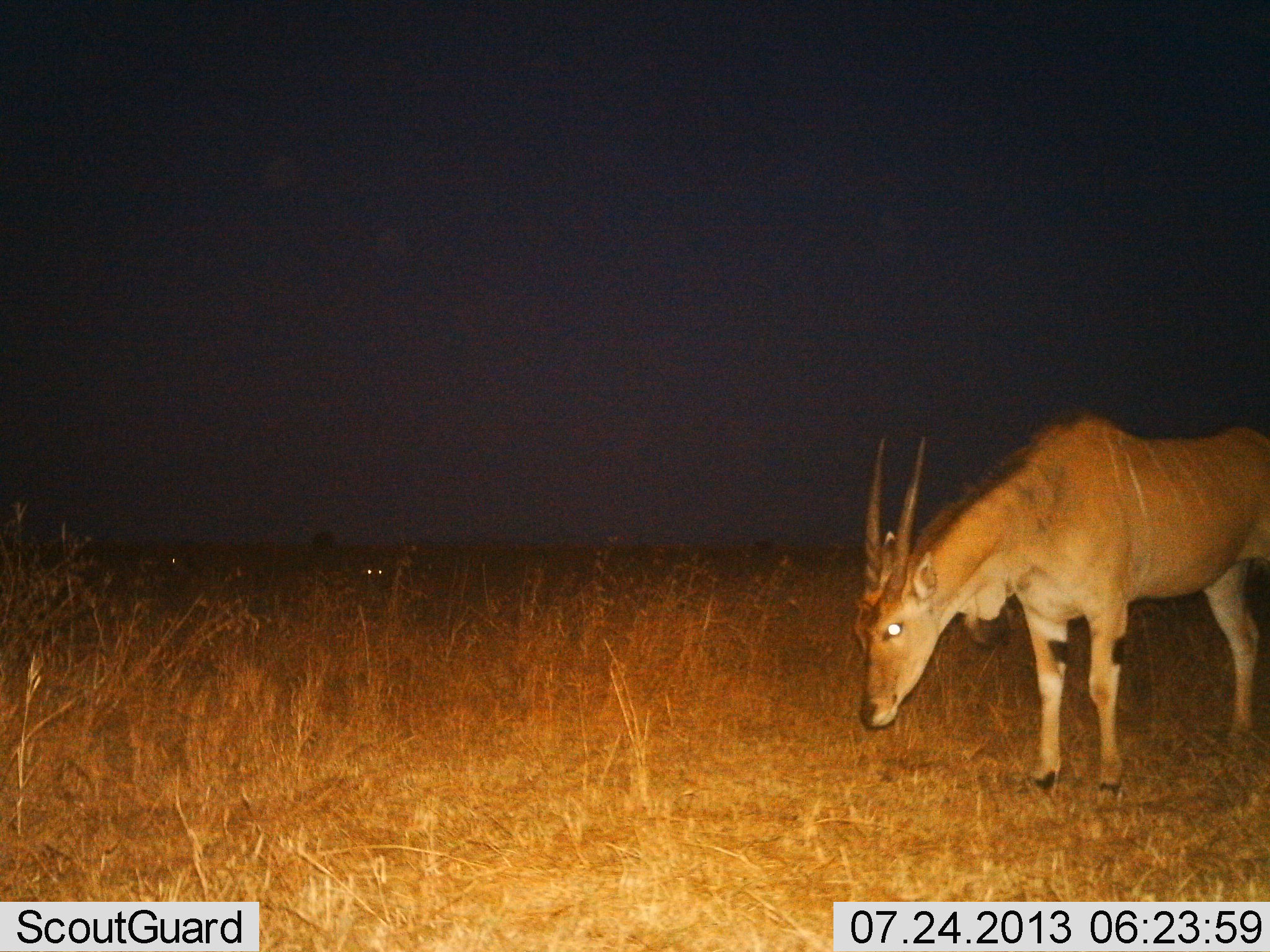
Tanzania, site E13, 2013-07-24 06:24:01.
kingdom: Animalia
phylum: Chordata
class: Mammalia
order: Artiodactyla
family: Bovidae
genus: Tragelaphus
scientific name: Tragelaphus oryx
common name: eland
Eland (Tragelaphus oryx), count 1. Behavior (volunteer vote fractions): standing 59%, resting 0%, moving 0%, interacting 0%. Young present (vote fraction): 0%. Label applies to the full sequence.